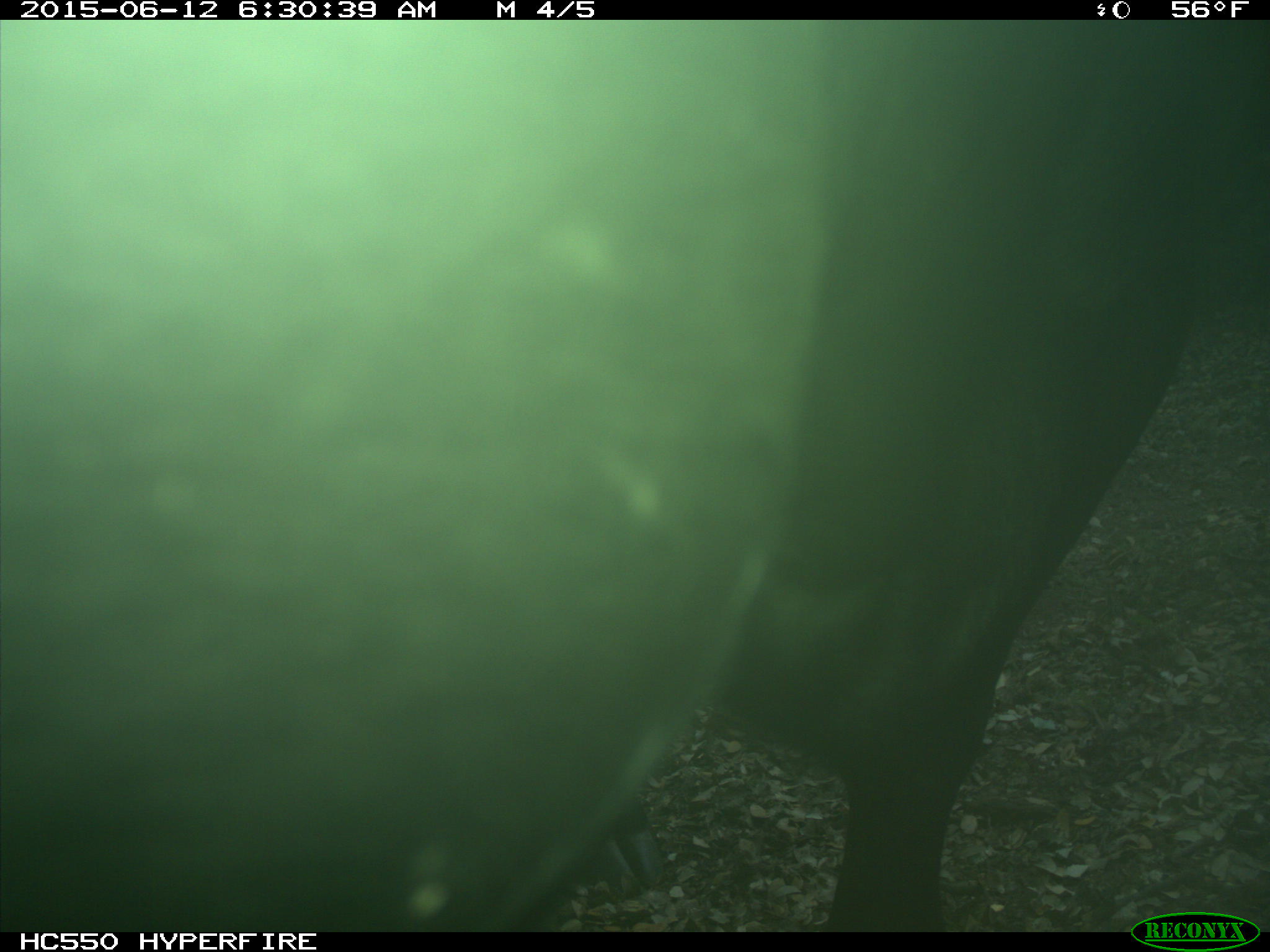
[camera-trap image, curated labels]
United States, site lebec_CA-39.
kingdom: Animalia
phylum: Chordata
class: Mammalia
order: Artiodactyla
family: Bovidae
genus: Bos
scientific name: Bos taurus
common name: domestic cow